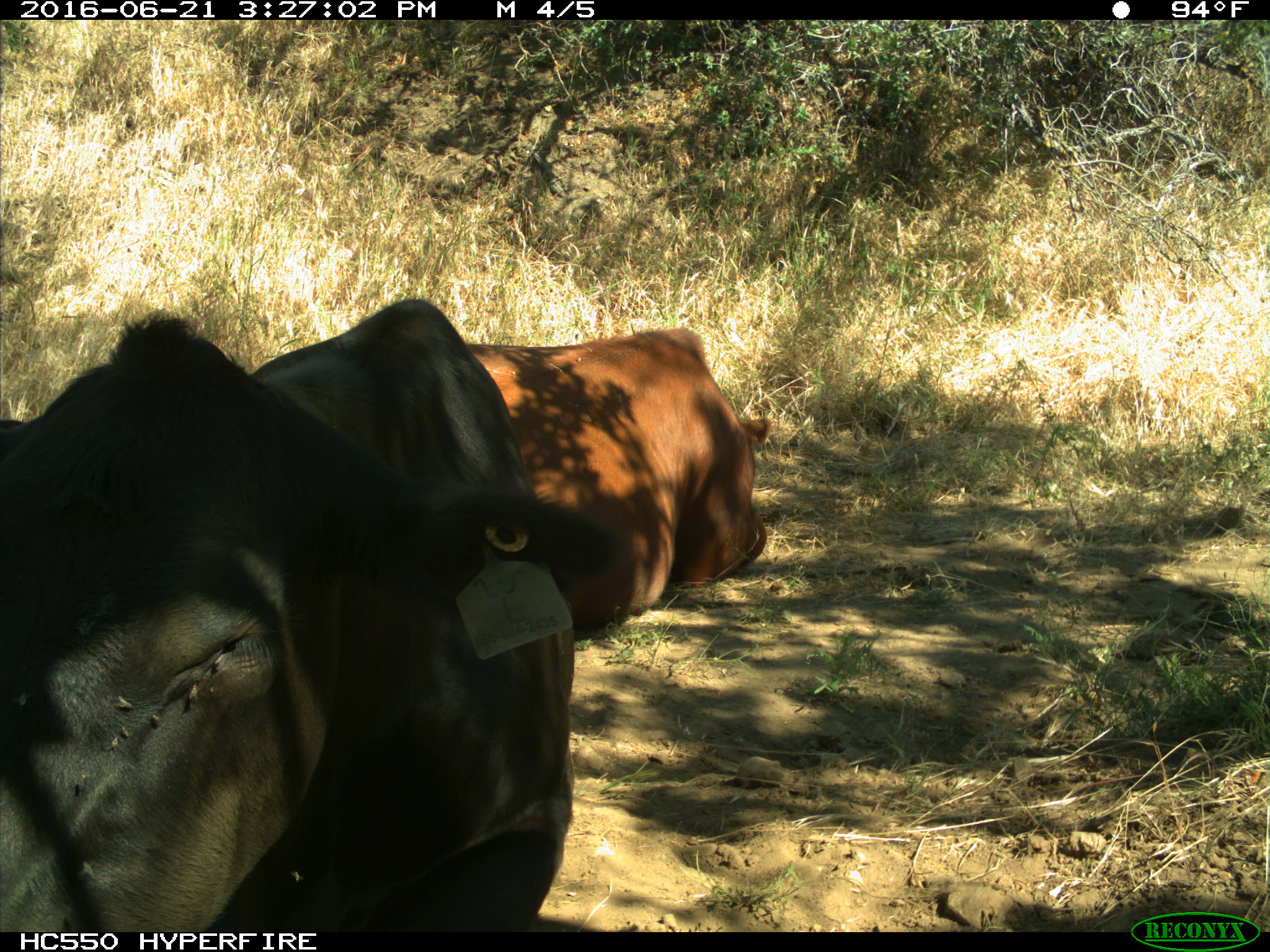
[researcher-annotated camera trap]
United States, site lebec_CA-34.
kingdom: Animalia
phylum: Chordata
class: Mammalia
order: Artiodactyla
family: Bovidae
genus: Bos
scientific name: Bos taurus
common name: domestic cow